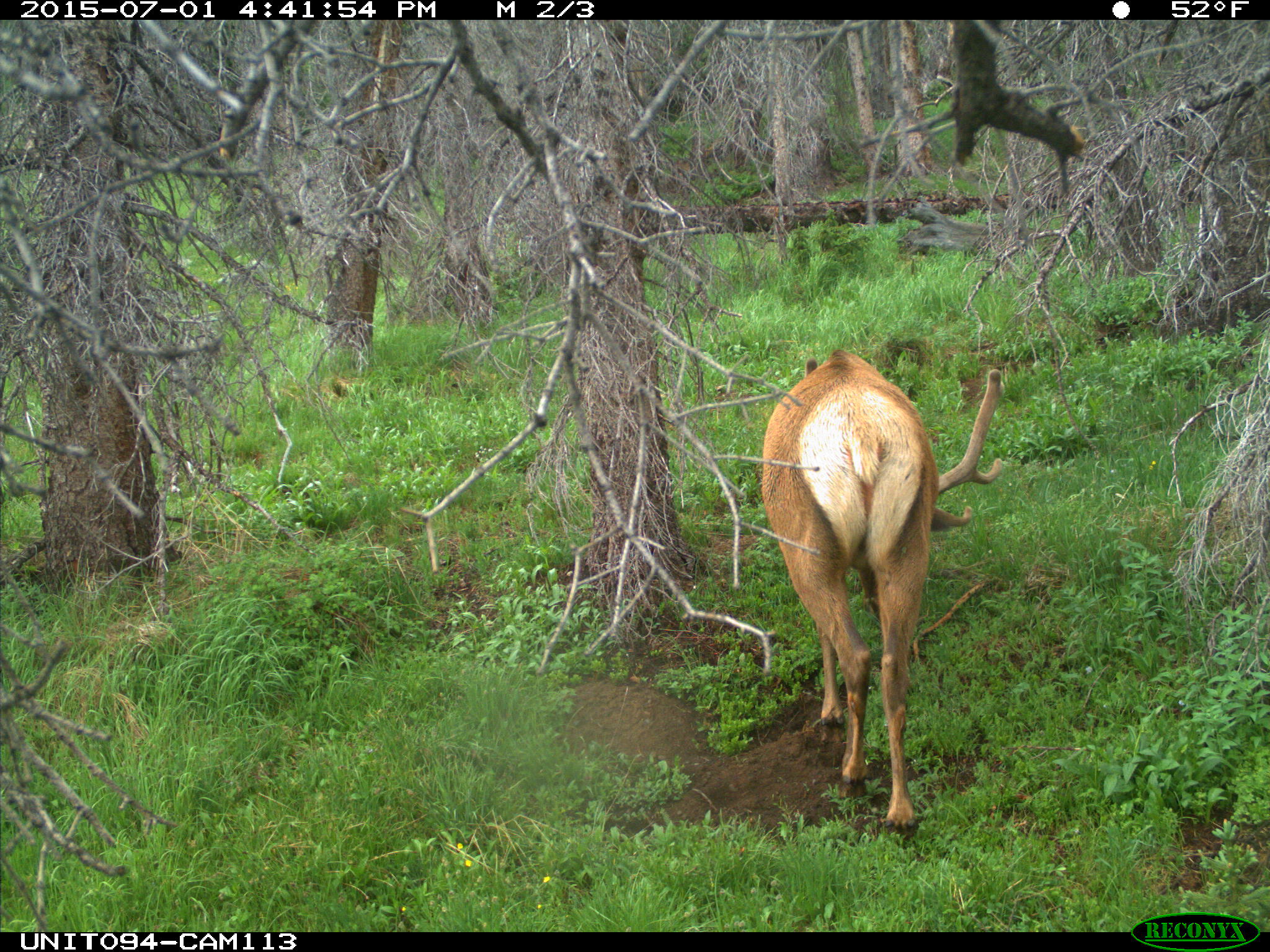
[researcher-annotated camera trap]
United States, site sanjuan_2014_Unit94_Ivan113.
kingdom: Animalia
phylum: Chordata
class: Mammalia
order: Artiodactyla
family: Cervidae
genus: Cervus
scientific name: Cervus elaphus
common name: red deer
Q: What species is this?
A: Cervus elaphus (red deer).